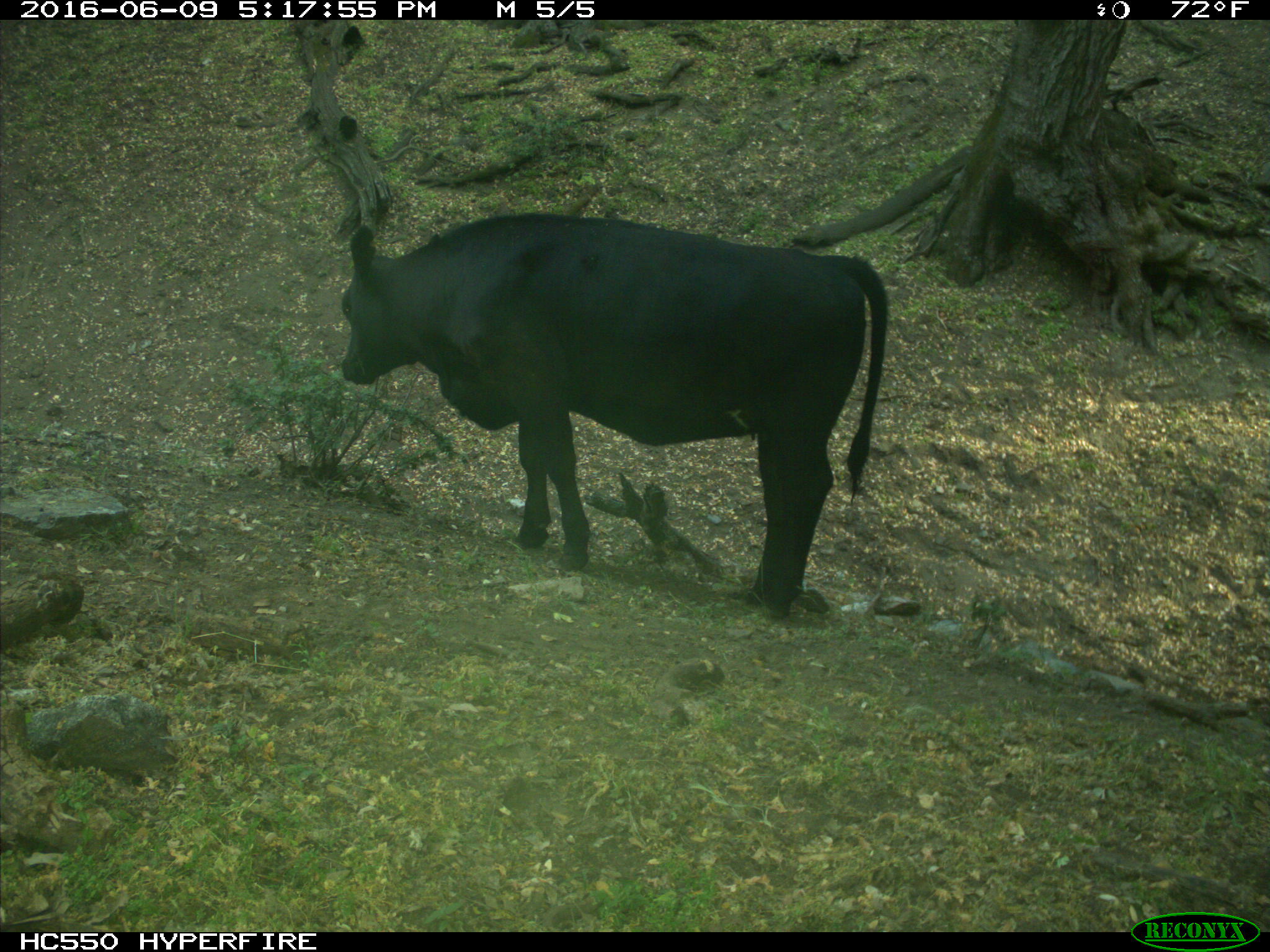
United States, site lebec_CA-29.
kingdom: Animalia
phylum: Chordata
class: Mammalia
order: Artiodactyla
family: Bovidae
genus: Bos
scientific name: Bos taurus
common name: domestic cow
Bos taurus (domestic cow).